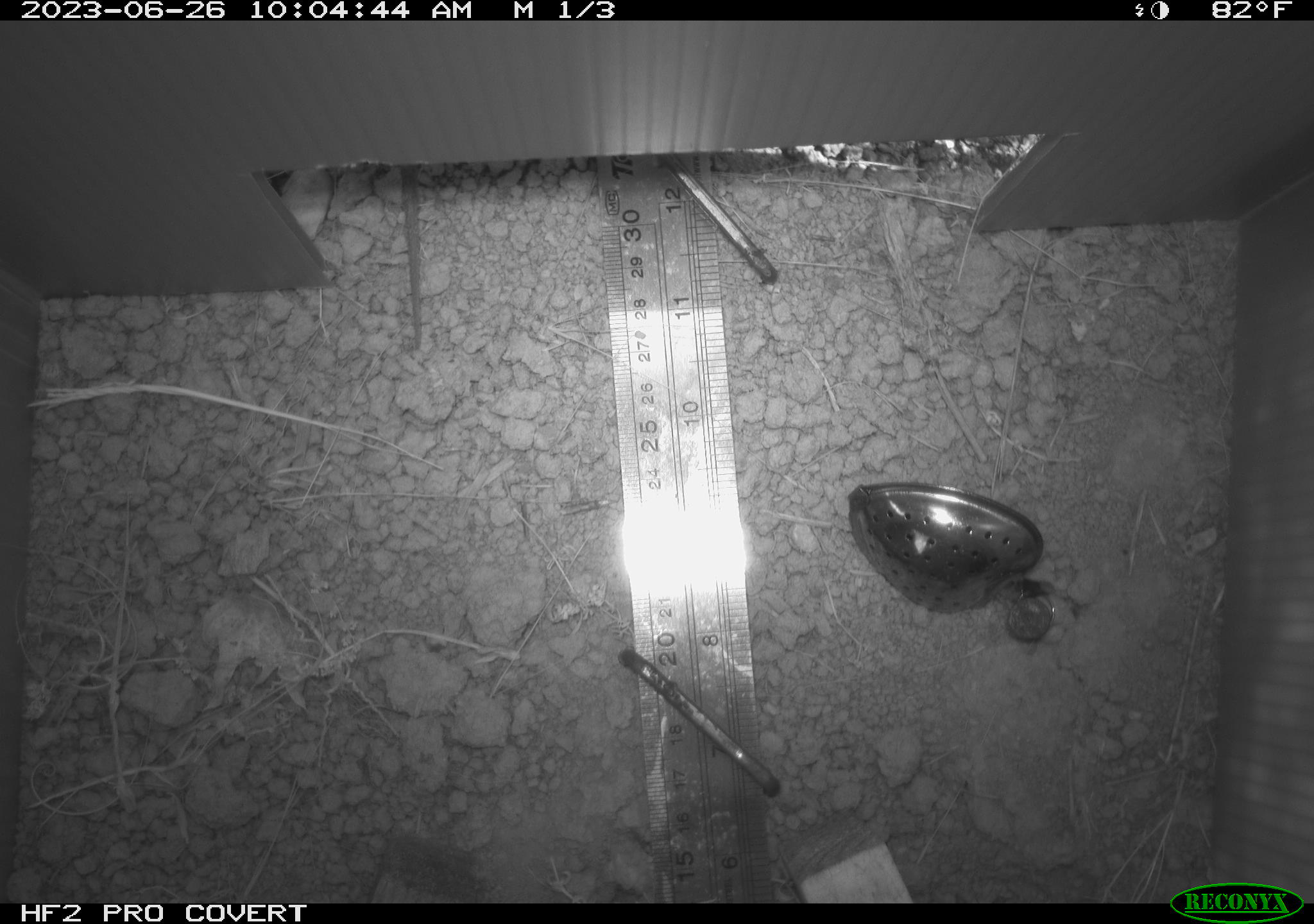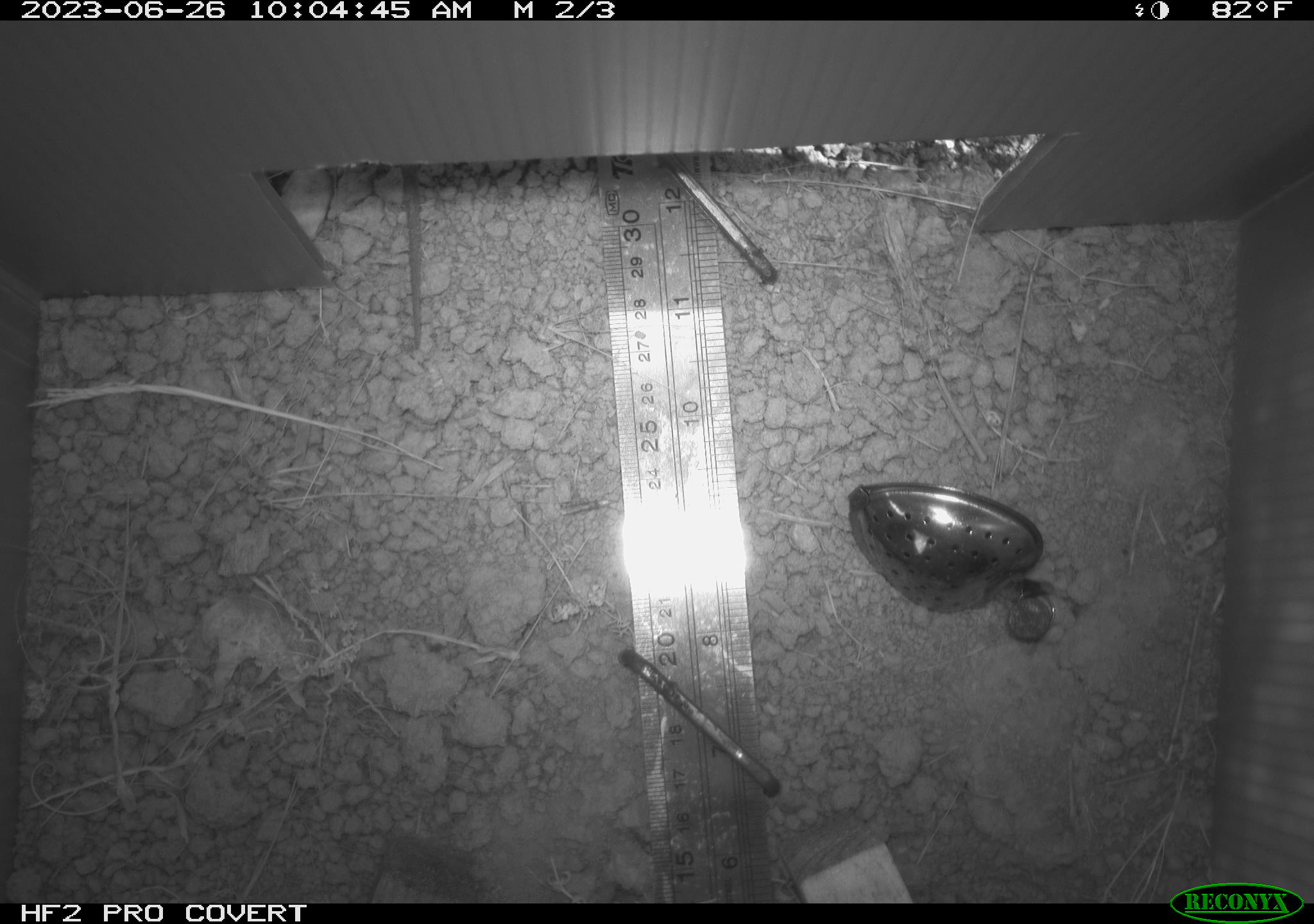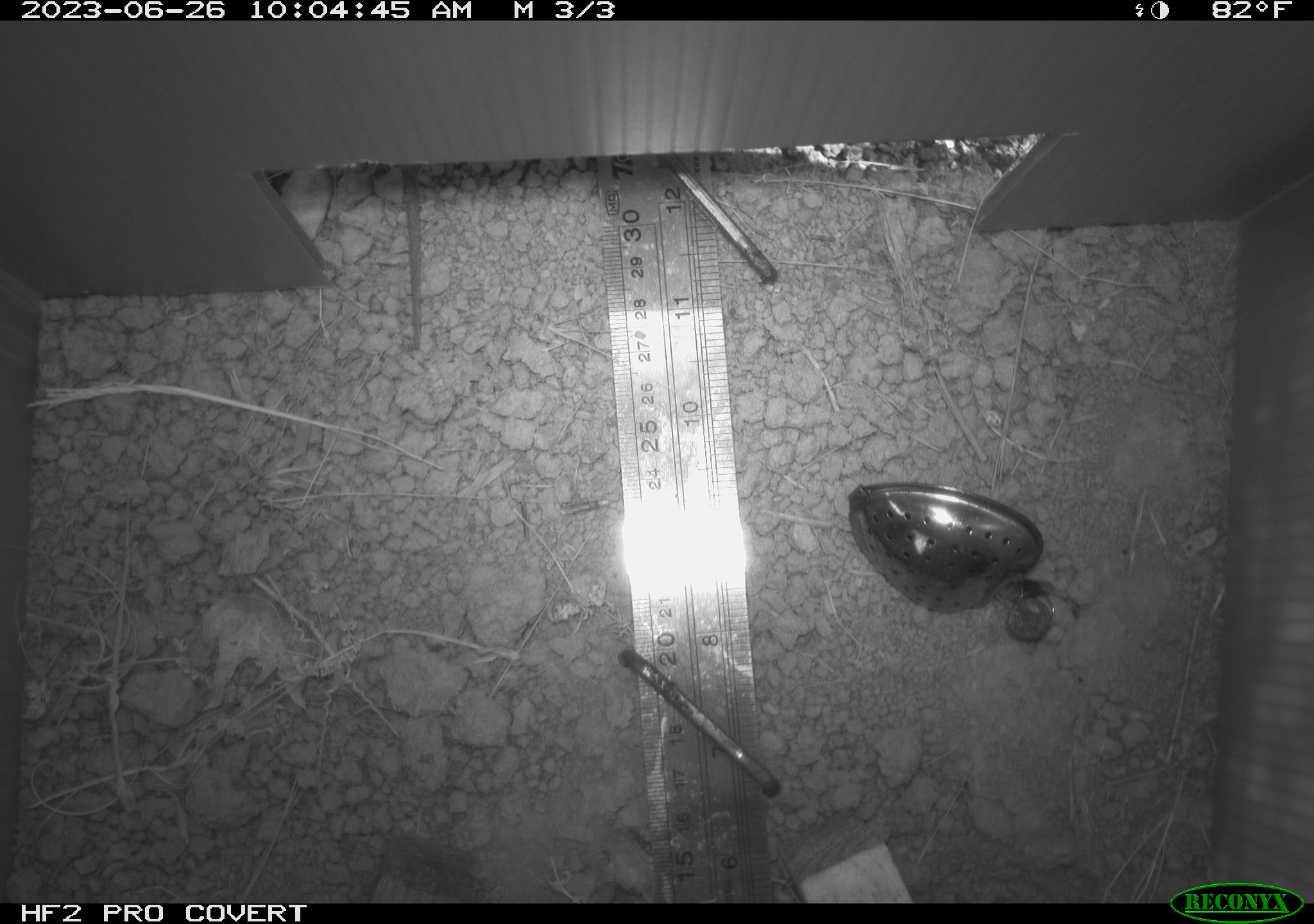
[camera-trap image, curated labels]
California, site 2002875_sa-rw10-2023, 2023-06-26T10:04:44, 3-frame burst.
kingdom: Animalia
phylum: Chordata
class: Reptilia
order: Squamata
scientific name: Squamata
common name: lizards and snakes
Lizards and snakes (Squamata).